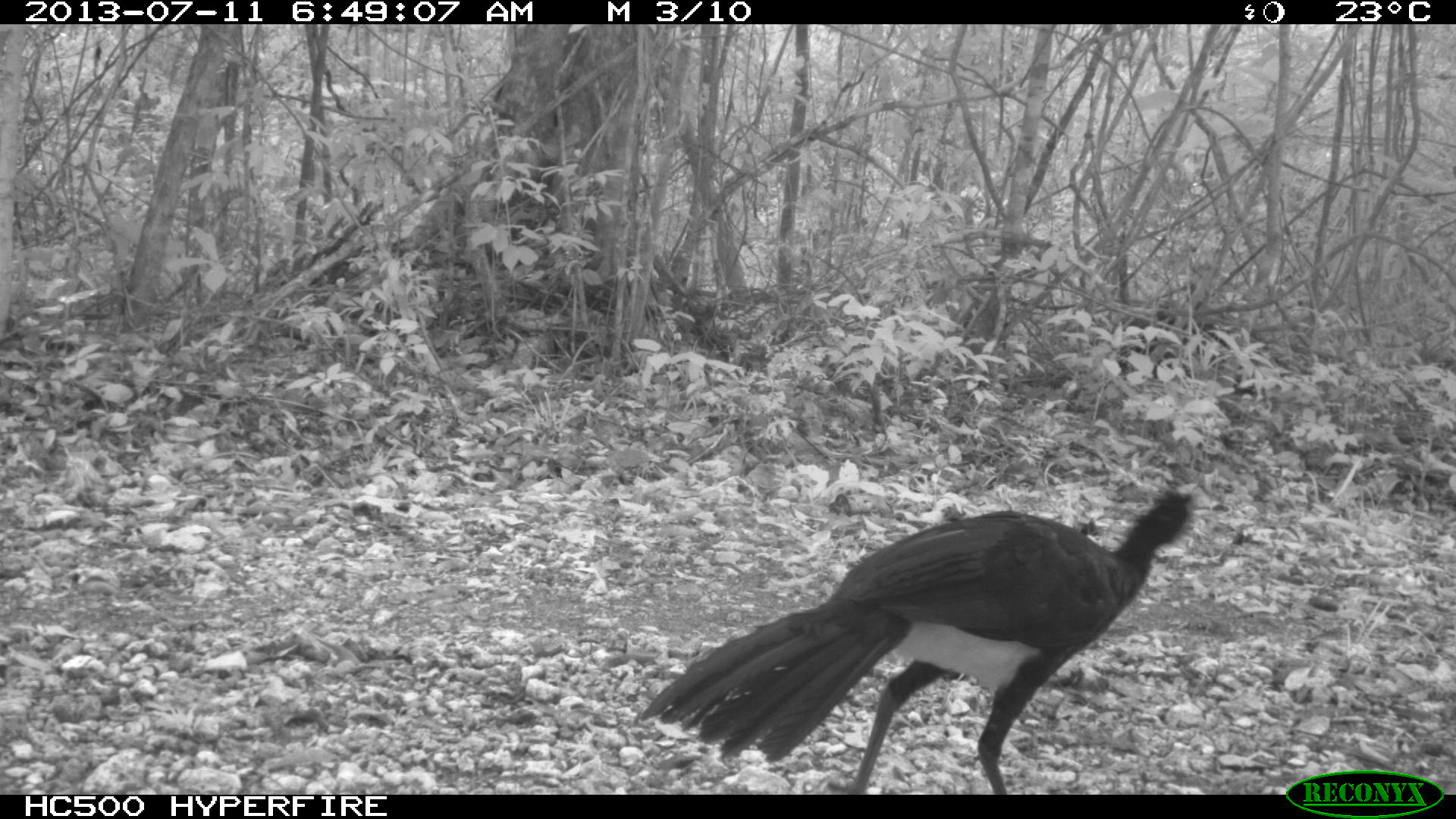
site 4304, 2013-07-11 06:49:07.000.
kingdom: Animalia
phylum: Chordata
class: Aves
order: Galliformes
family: Cracidae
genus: Crax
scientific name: Crax rubra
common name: great curassow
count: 1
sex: male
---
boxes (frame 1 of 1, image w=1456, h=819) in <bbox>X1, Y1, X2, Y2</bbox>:
crax rubra: <bbox>639, 480, 1196, 791</bbox>